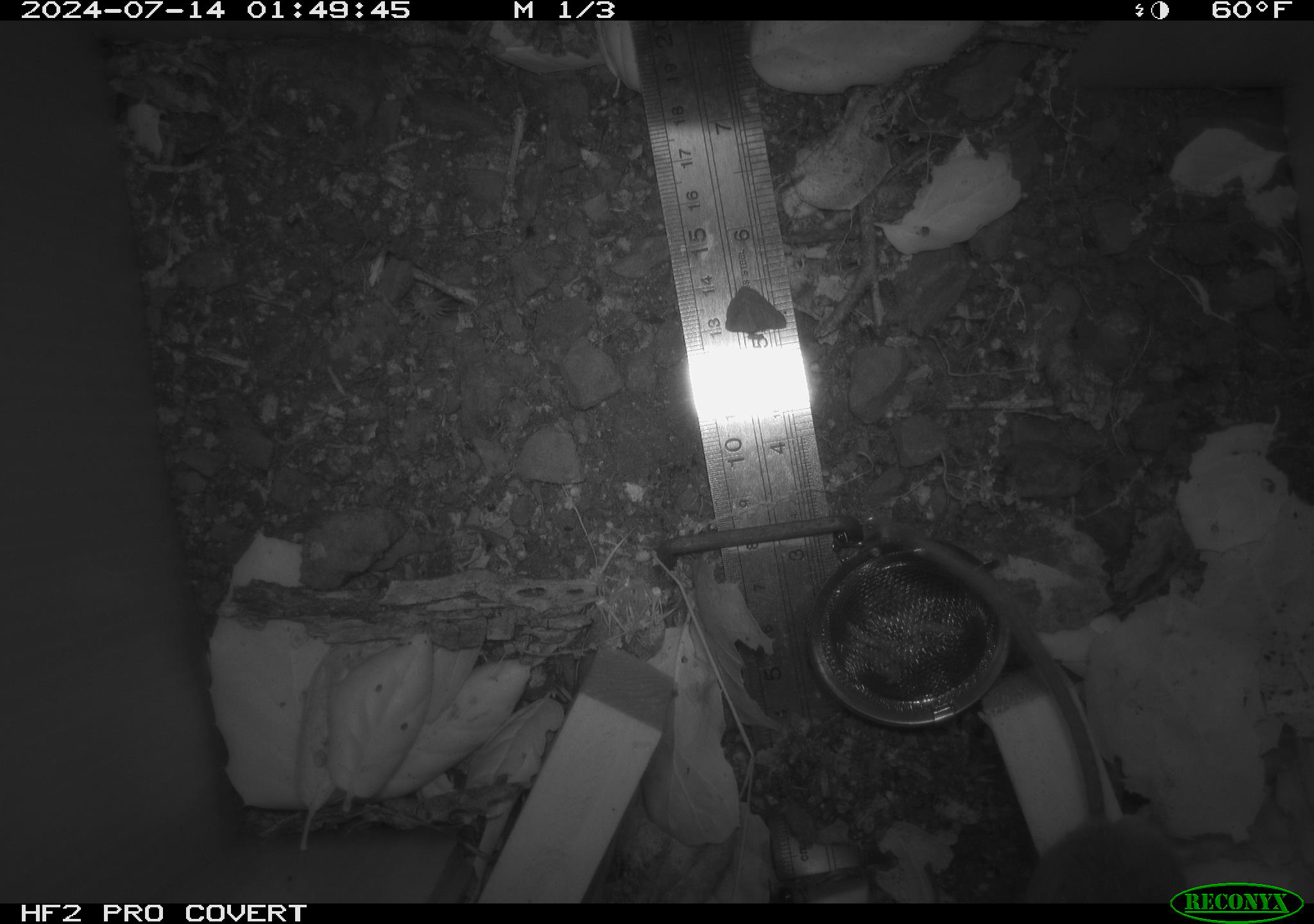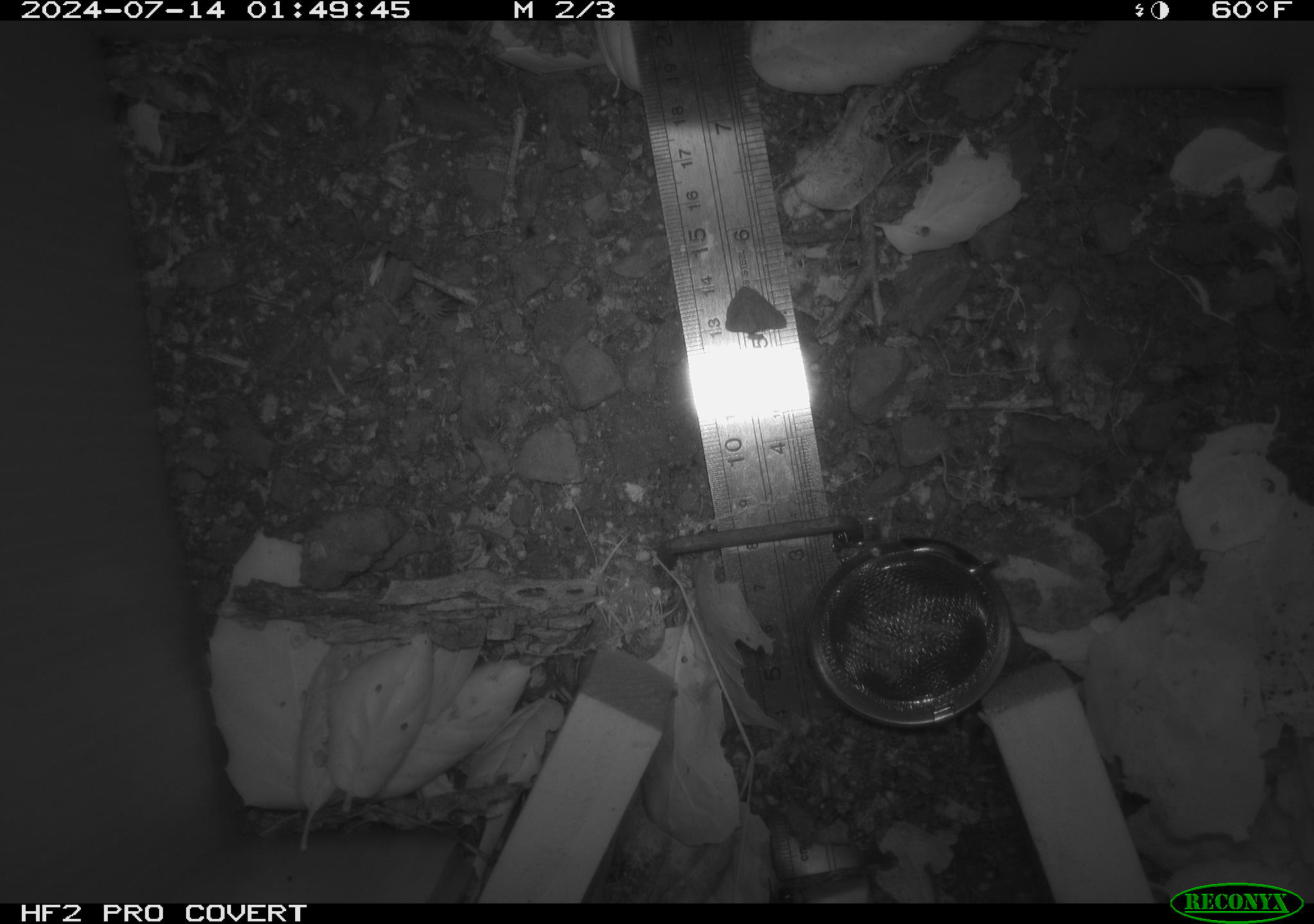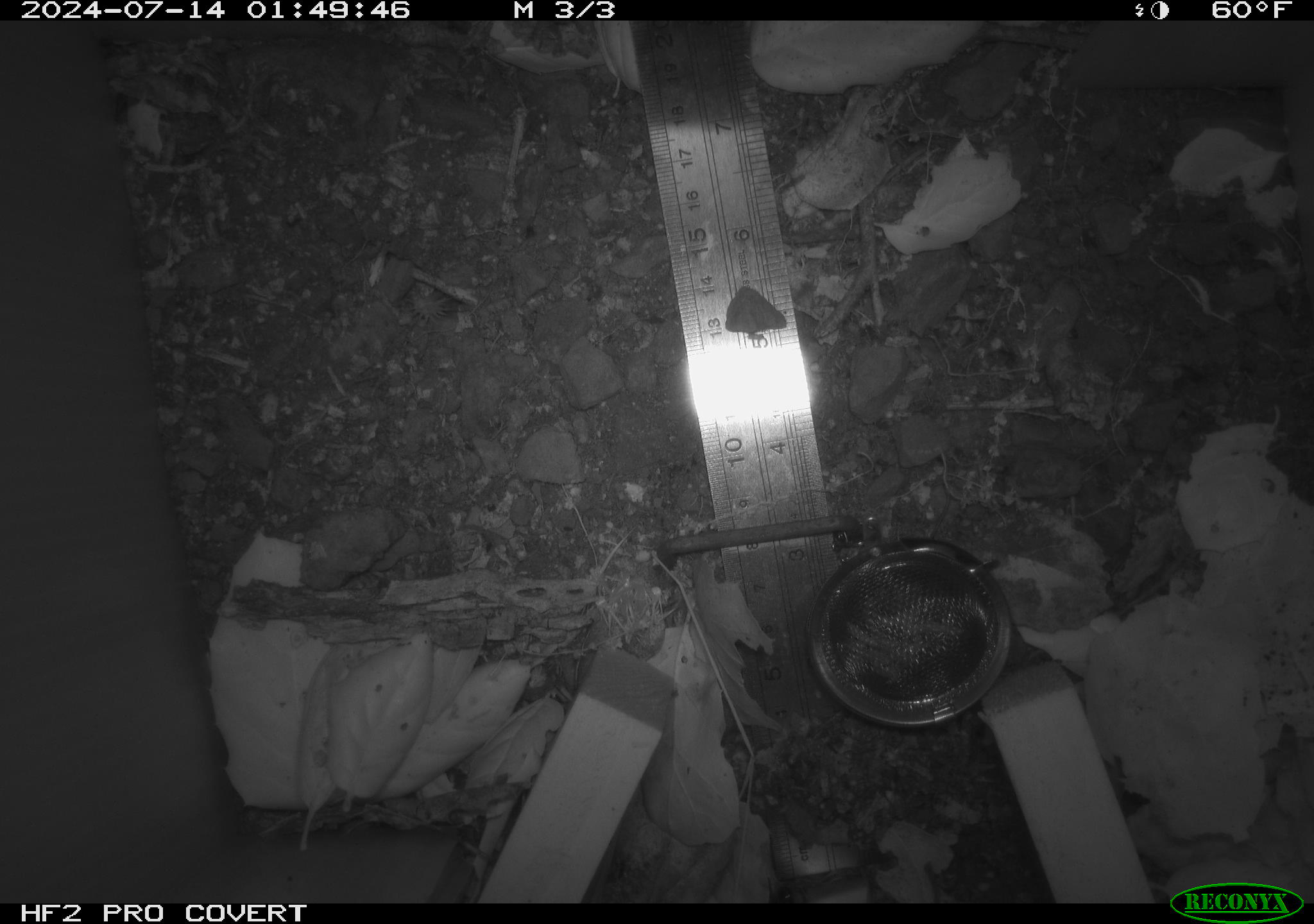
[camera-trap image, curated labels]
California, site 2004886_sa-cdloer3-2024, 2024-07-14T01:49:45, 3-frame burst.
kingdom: Animalia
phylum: Chordata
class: Mammalia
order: Rodentia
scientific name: Rodentia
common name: rodent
Rodent (Rodentia).